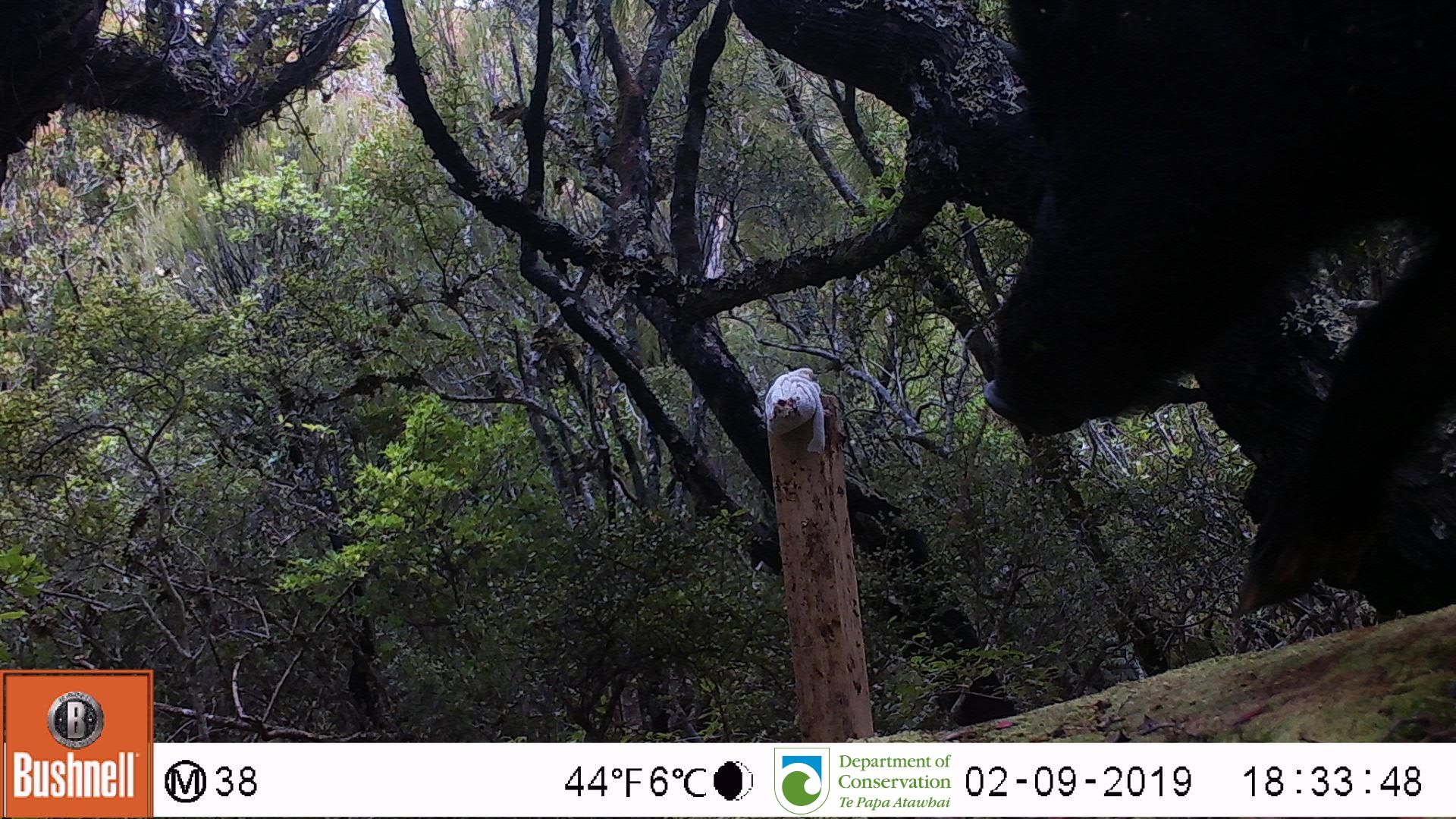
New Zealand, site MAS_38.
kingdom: Animalia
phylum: Chordata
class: Mammalia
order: Artiodactyla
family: Suidae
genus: Sus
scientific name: Sus scrofa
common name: pig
Pig (Sus scrofa).